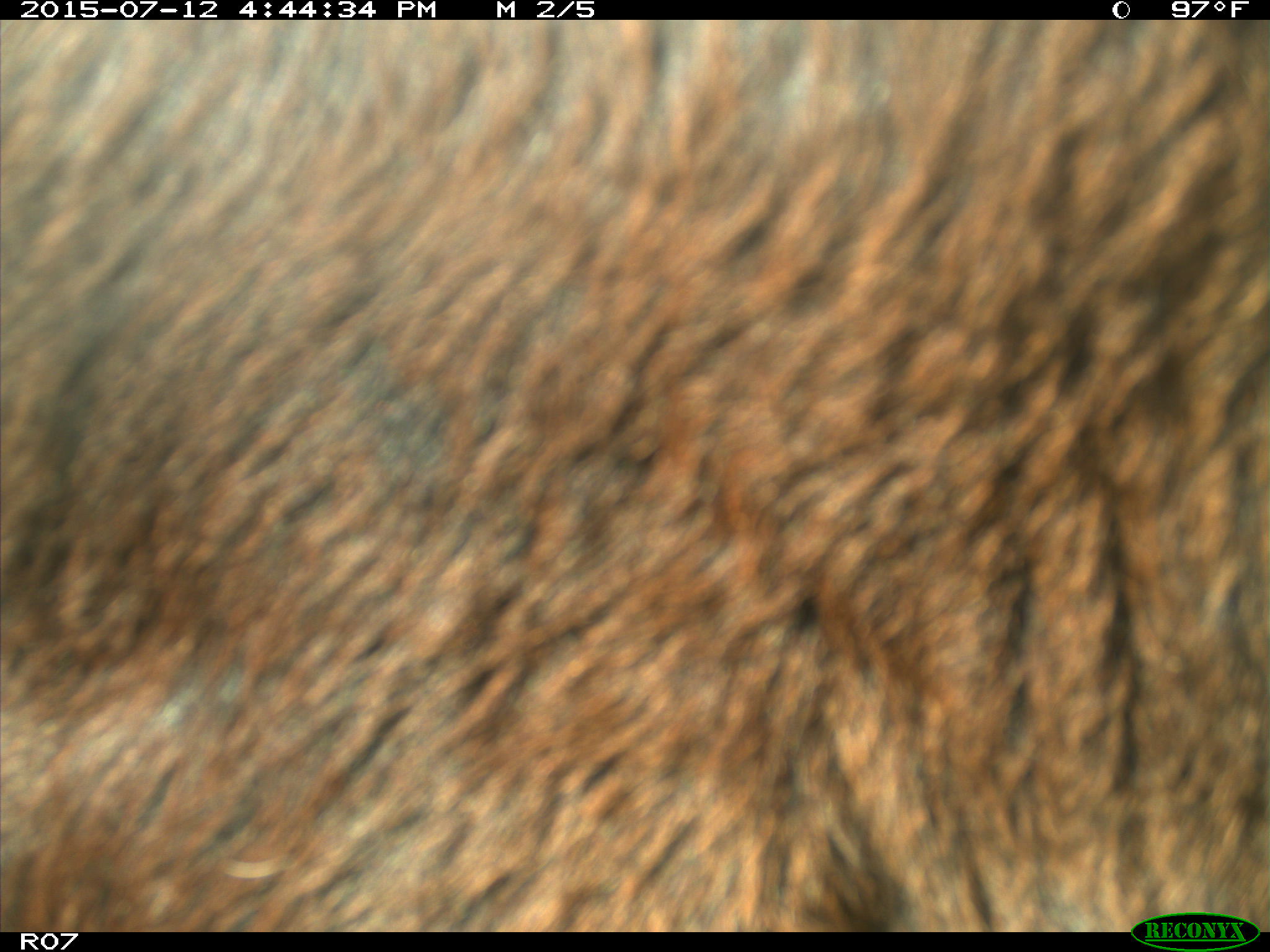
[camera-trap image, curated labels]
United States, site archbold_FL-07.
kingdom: Animalia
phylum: Chordata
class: Mammalia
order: Artiodactyla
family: Bovidae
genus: Bos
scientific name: Bos taurus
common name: domestic cow